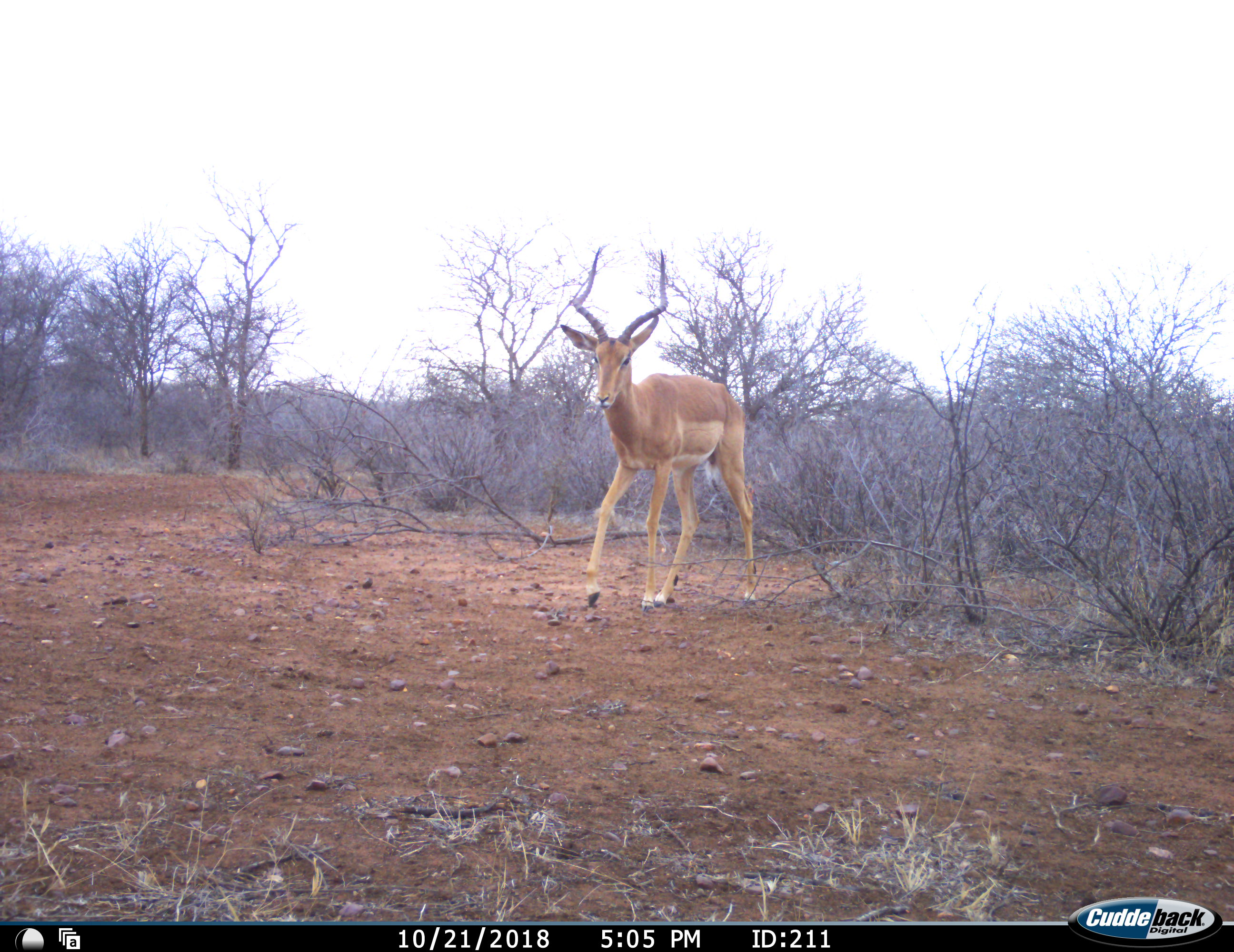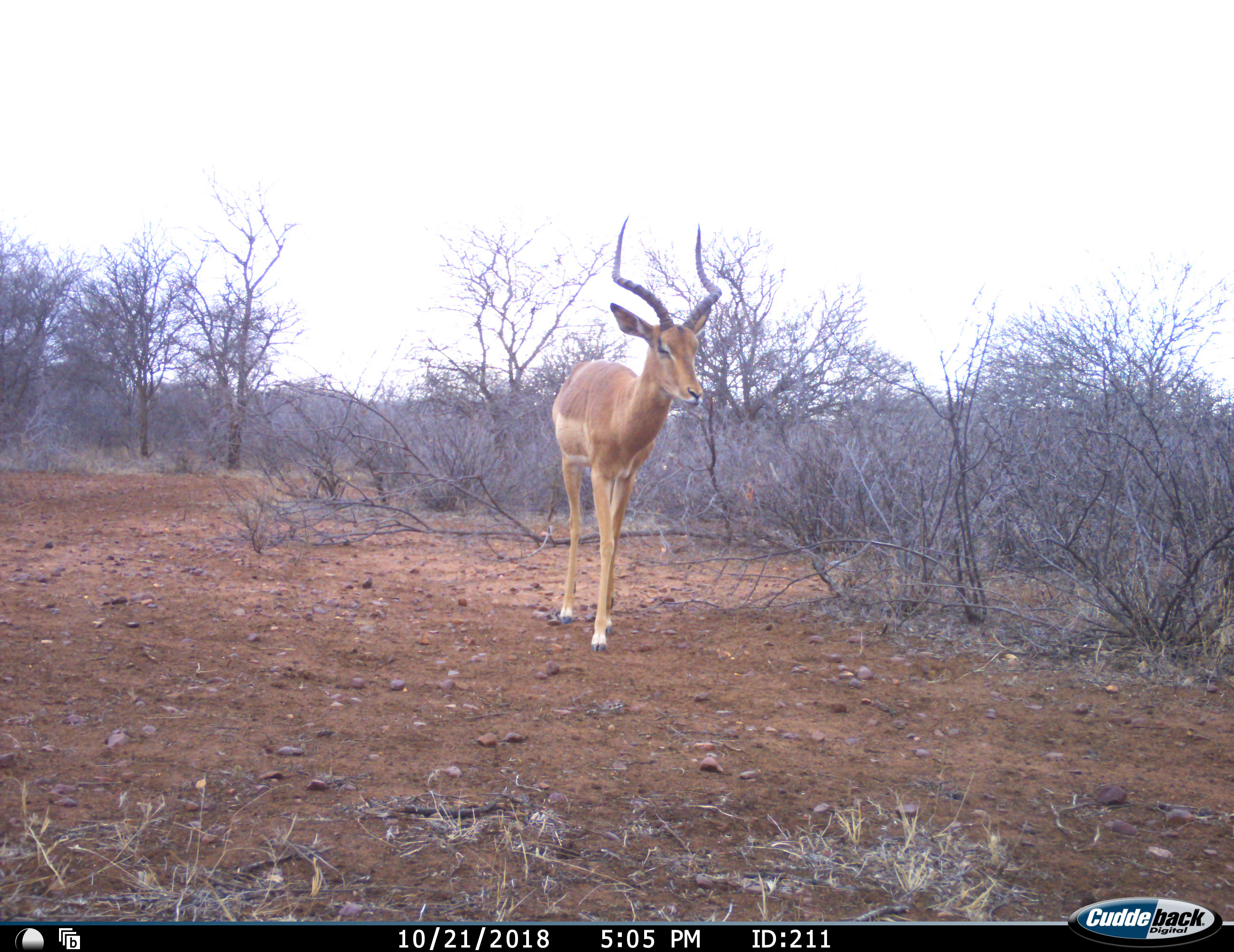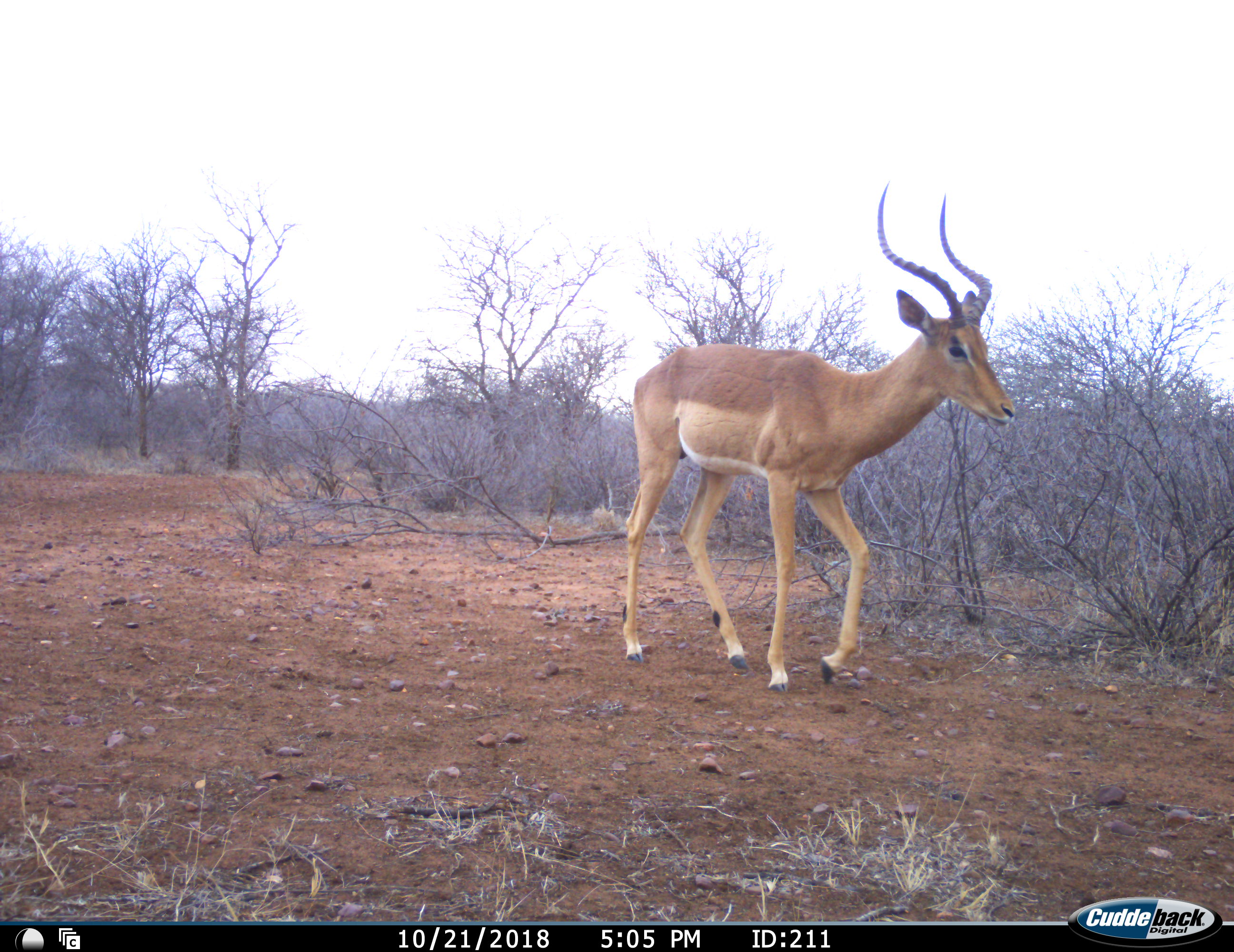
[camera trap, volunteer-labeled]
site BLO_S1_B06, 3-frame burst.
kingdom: Animalia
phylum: Chordata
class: Mammalia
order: Artiodactyla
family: Bovidae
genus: Aepyceros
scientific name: Aepyceros melampus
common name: impala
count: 1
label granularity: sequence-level